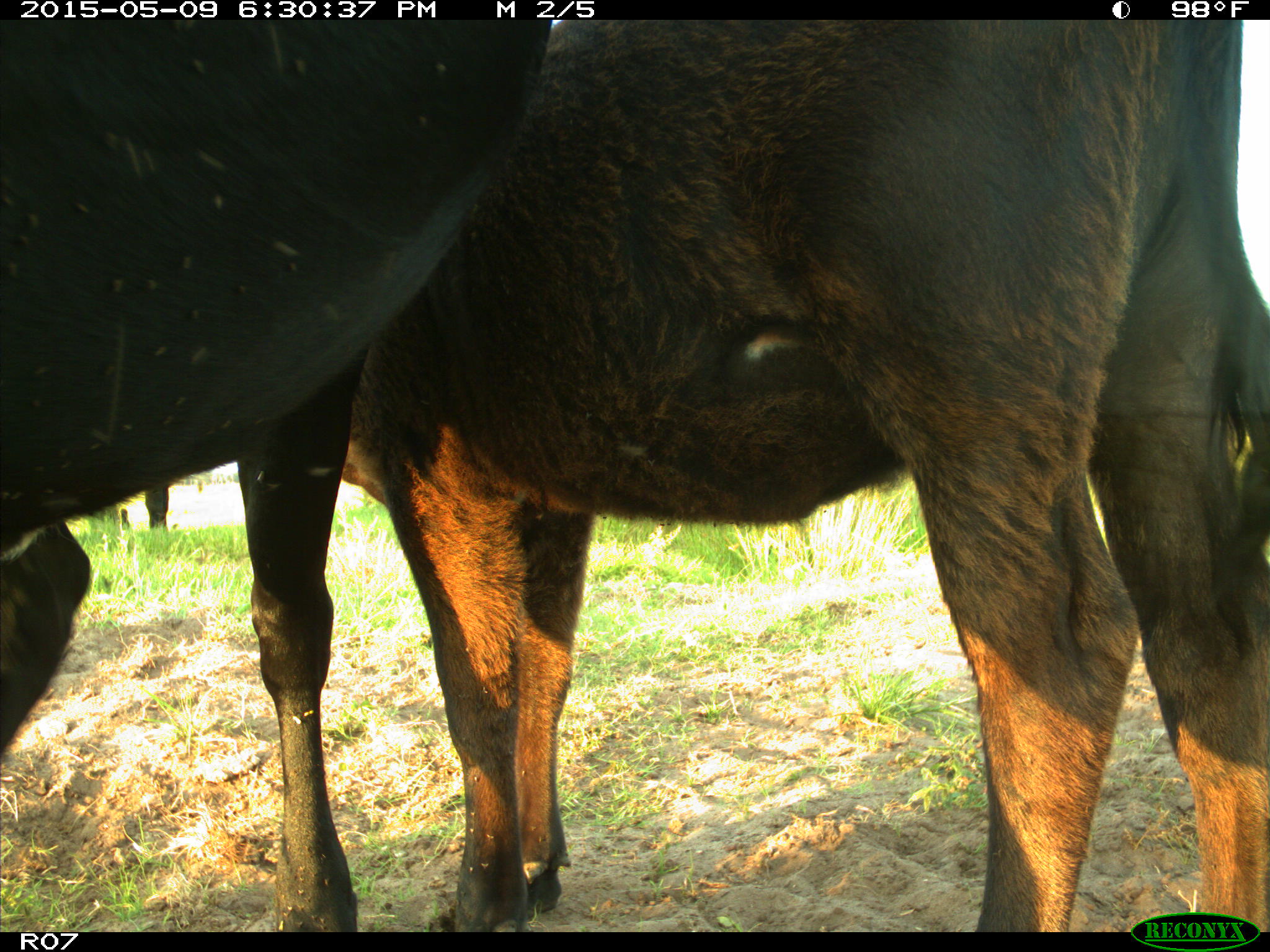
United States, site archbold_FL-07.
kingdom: Animalia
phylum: Chordata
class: Mammalia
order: Artiodactyla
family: Bovidae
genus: Bos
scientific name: Bos taurus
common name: domestic cow